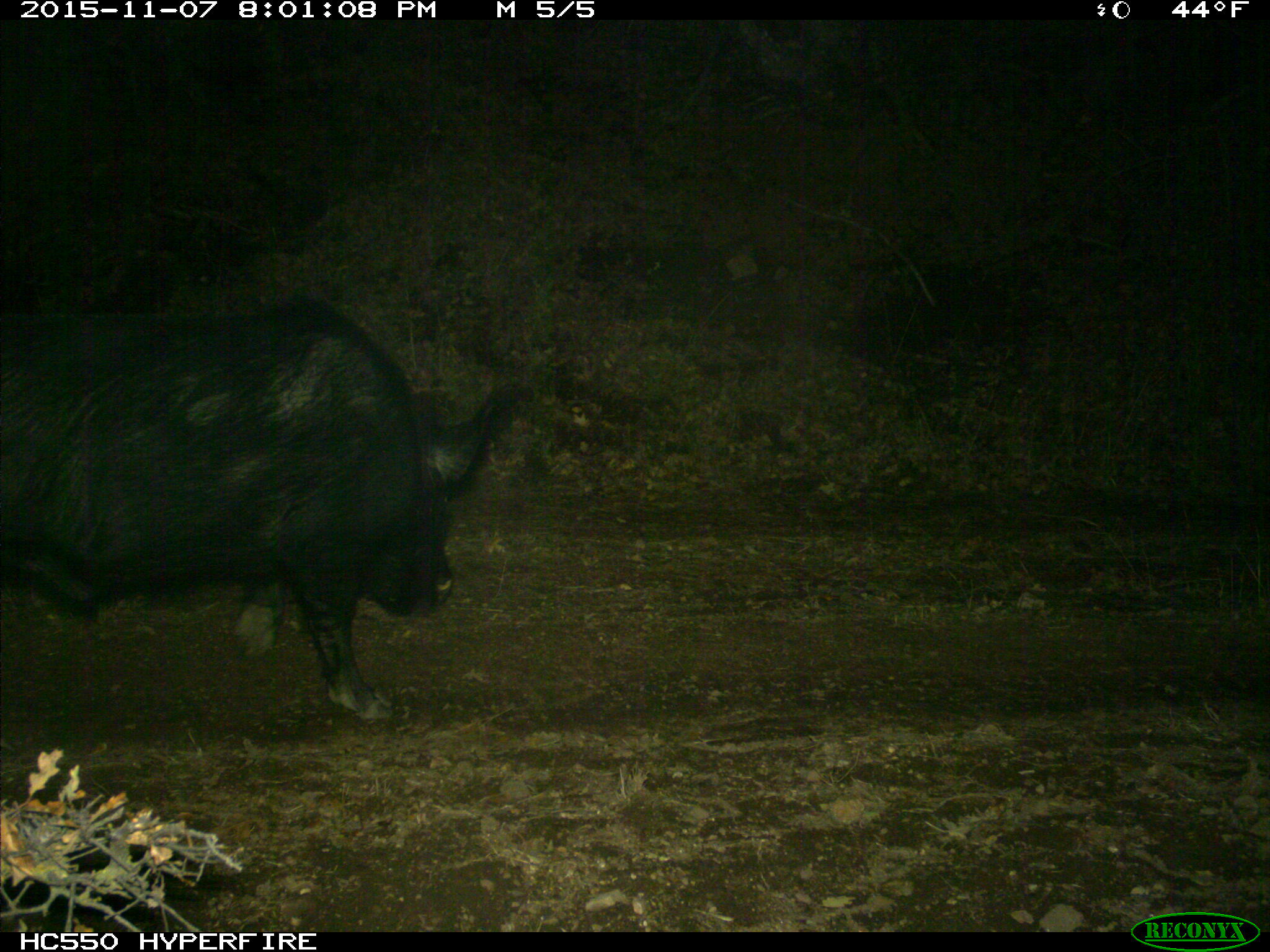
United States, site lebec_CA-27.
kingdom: Animalia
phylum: Chordata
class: Mammalia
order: Artiodactyla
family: Suidae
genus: Sus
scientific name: Sus scrofa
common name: wild boar